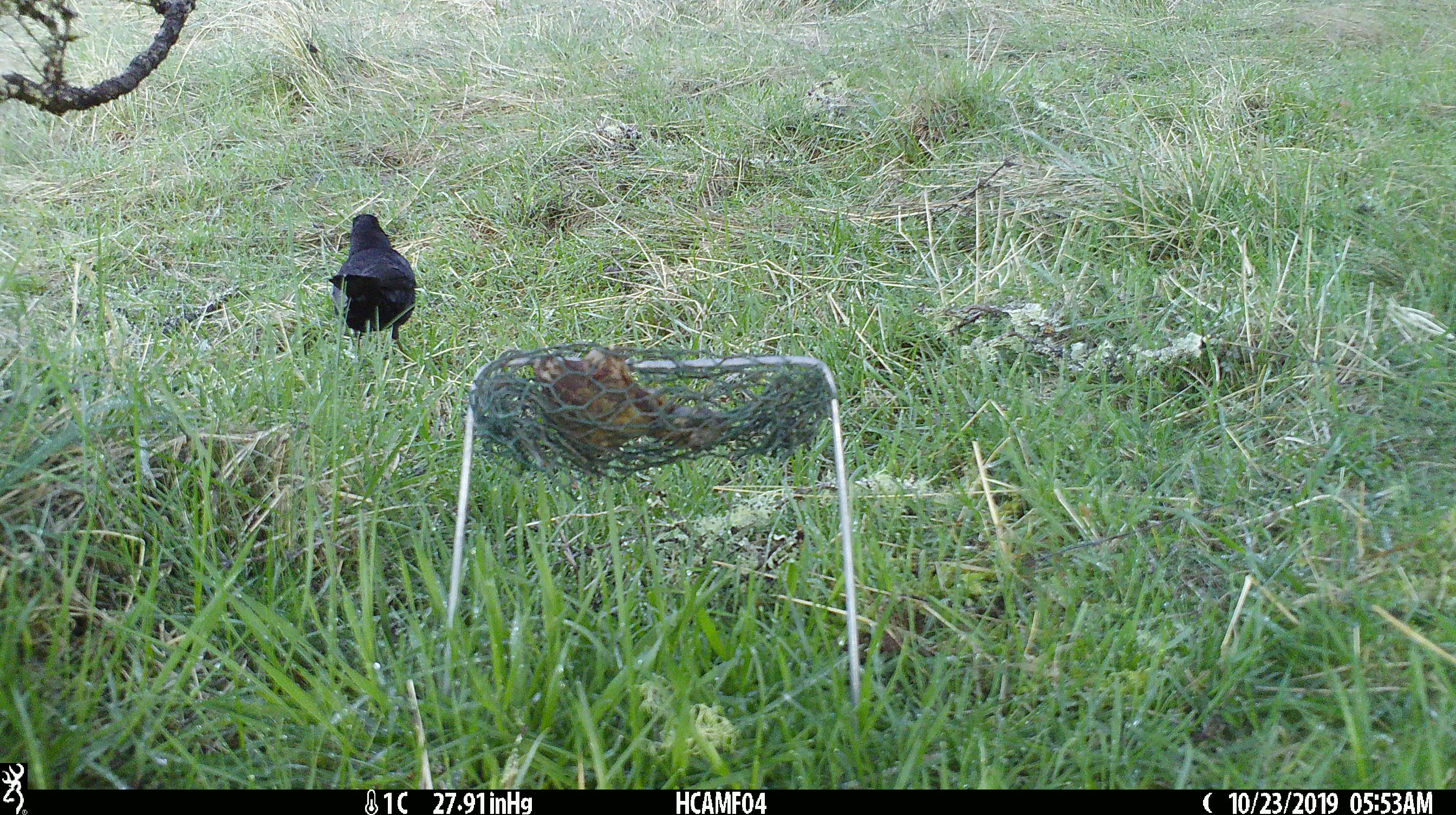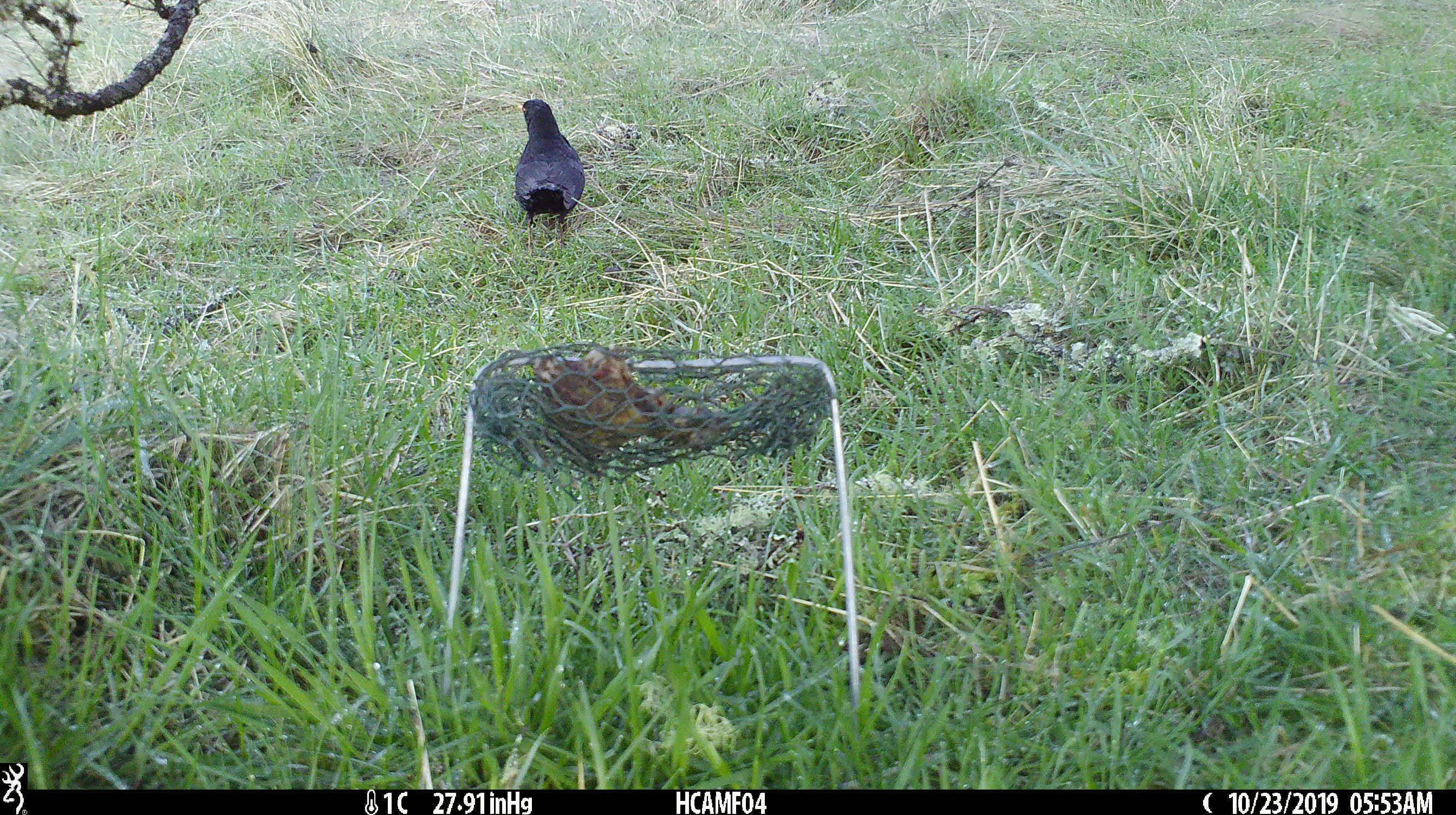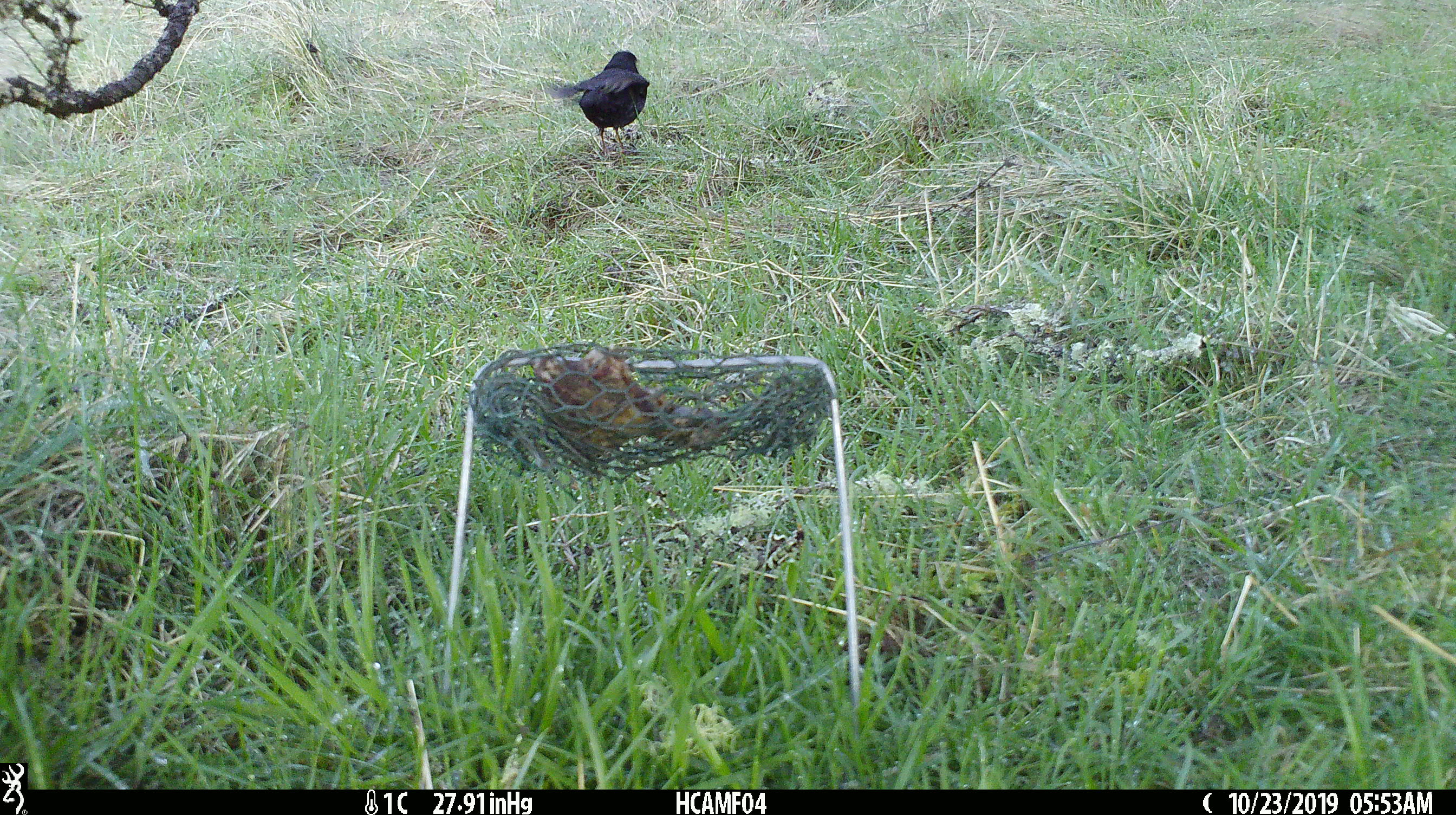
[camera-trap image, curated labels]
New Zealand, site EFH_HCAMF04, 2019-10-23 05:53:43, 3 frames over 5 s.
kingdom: Animalia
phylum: Chordata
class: Aves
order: Passeriformes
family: Turdidae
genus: Turdus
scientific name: Turdus merula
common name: eurasian blackbird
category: blackbird